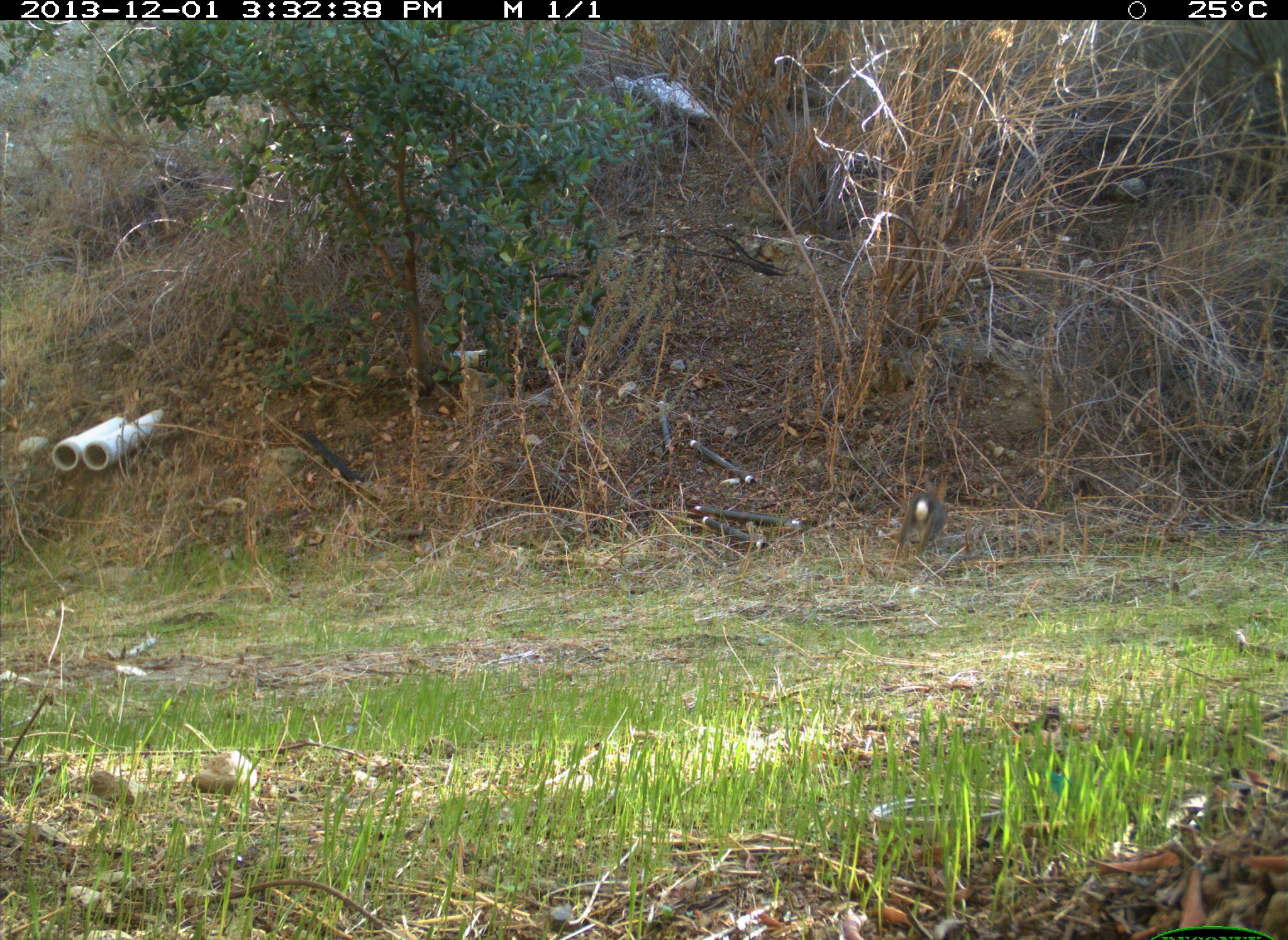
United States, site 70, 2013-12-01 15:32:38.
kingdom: Animalia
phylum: Chordata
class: Mammalia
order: Lagomorpha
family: Leporidae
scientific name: Leporidae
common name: rabbits and hares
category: rabbit